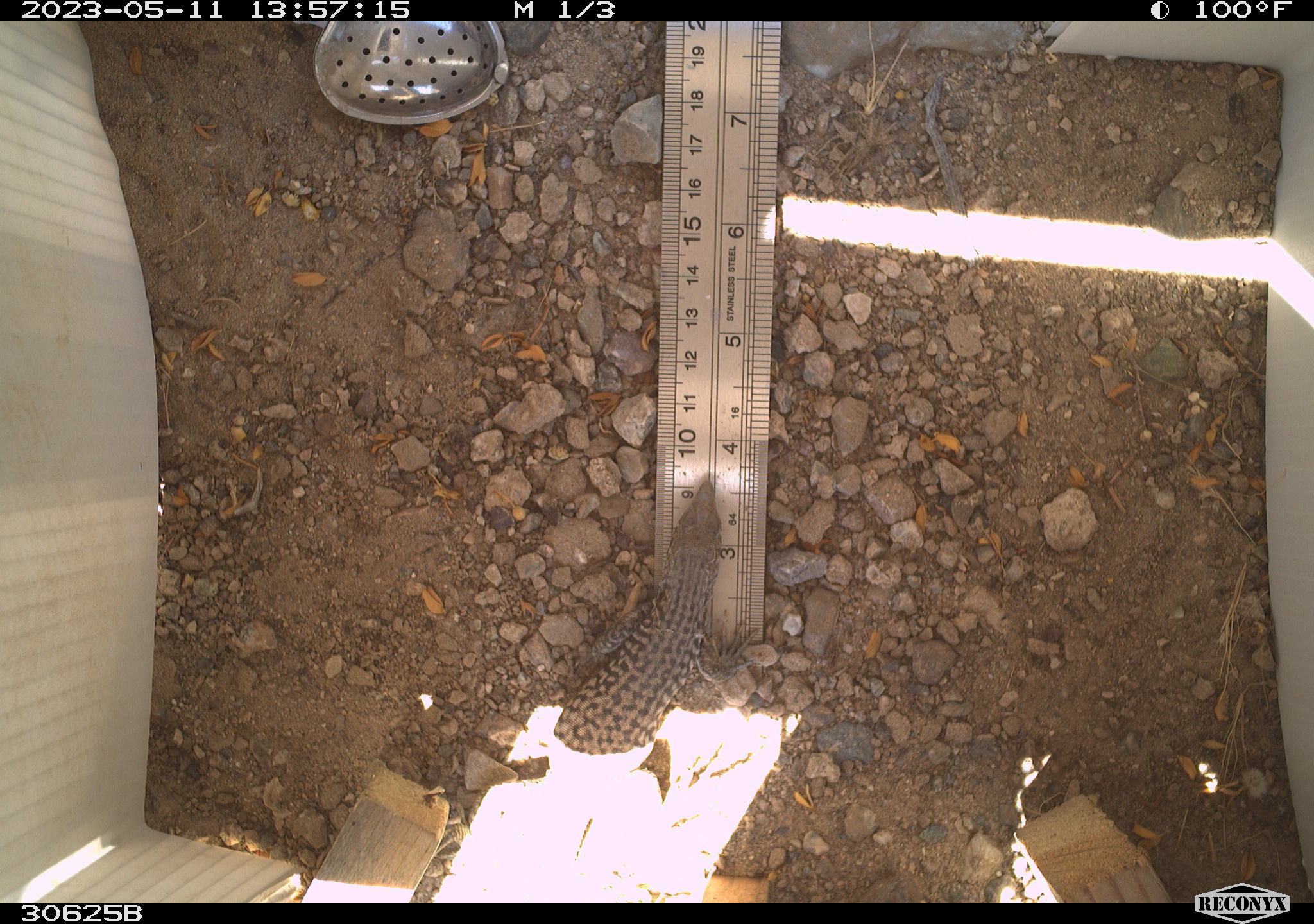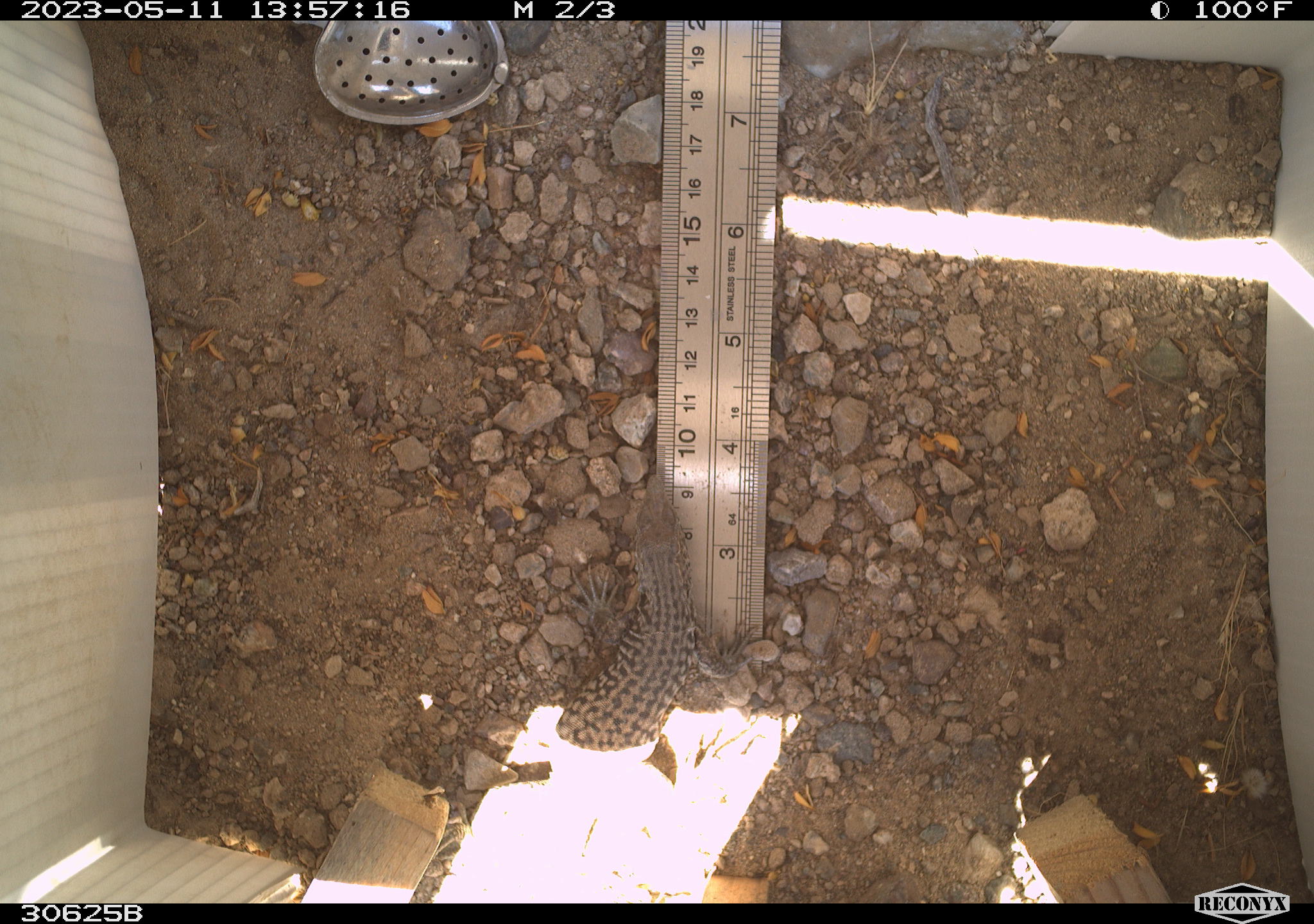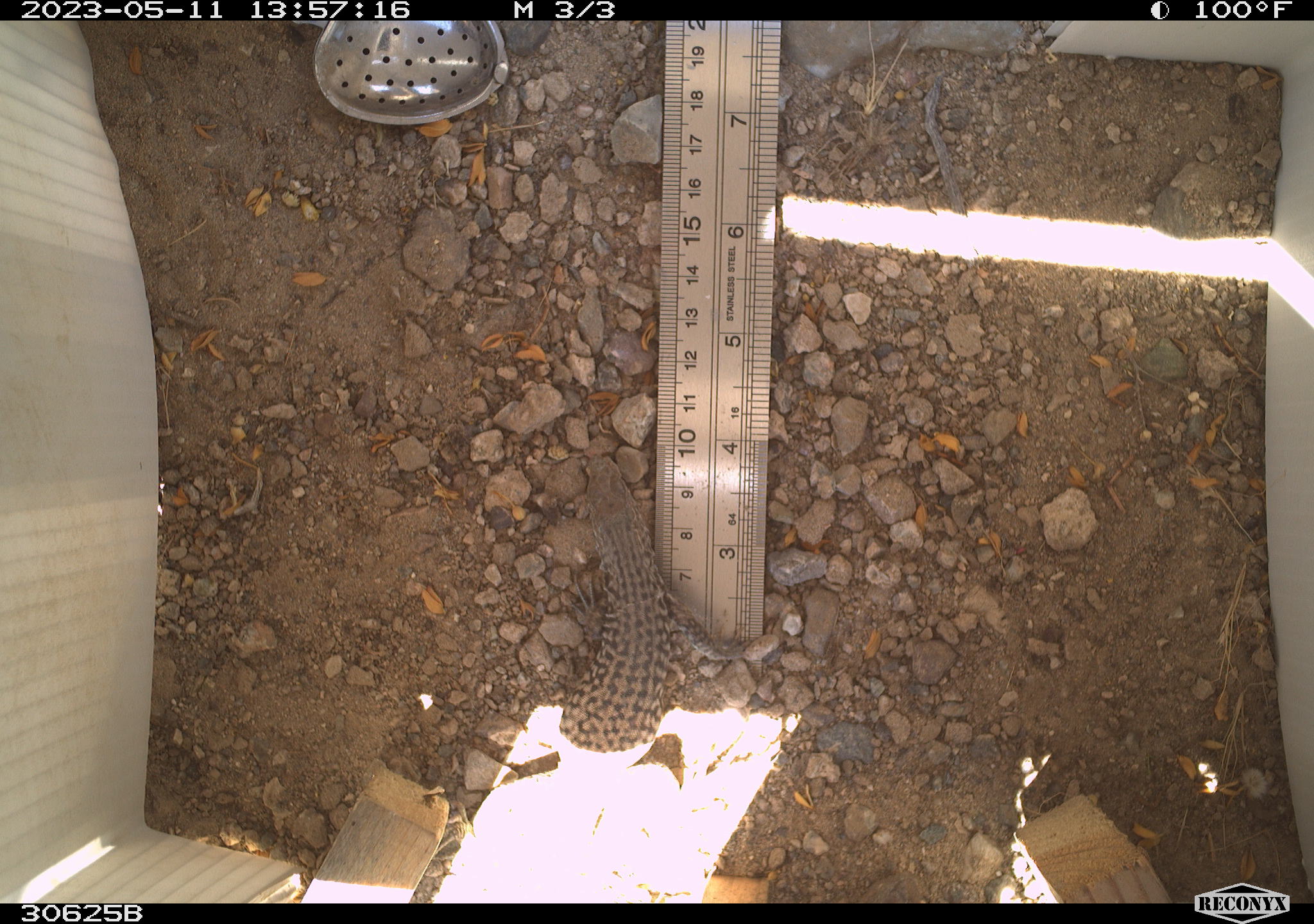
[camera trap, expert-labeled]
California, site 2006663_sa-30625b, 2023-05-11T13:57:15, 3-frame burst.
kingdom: Animalia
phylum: Chordata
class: Reptilia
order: Squamata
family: Teiidae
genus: Aspidoscelis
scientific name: Aspidoscelis tigris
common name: western whiptail